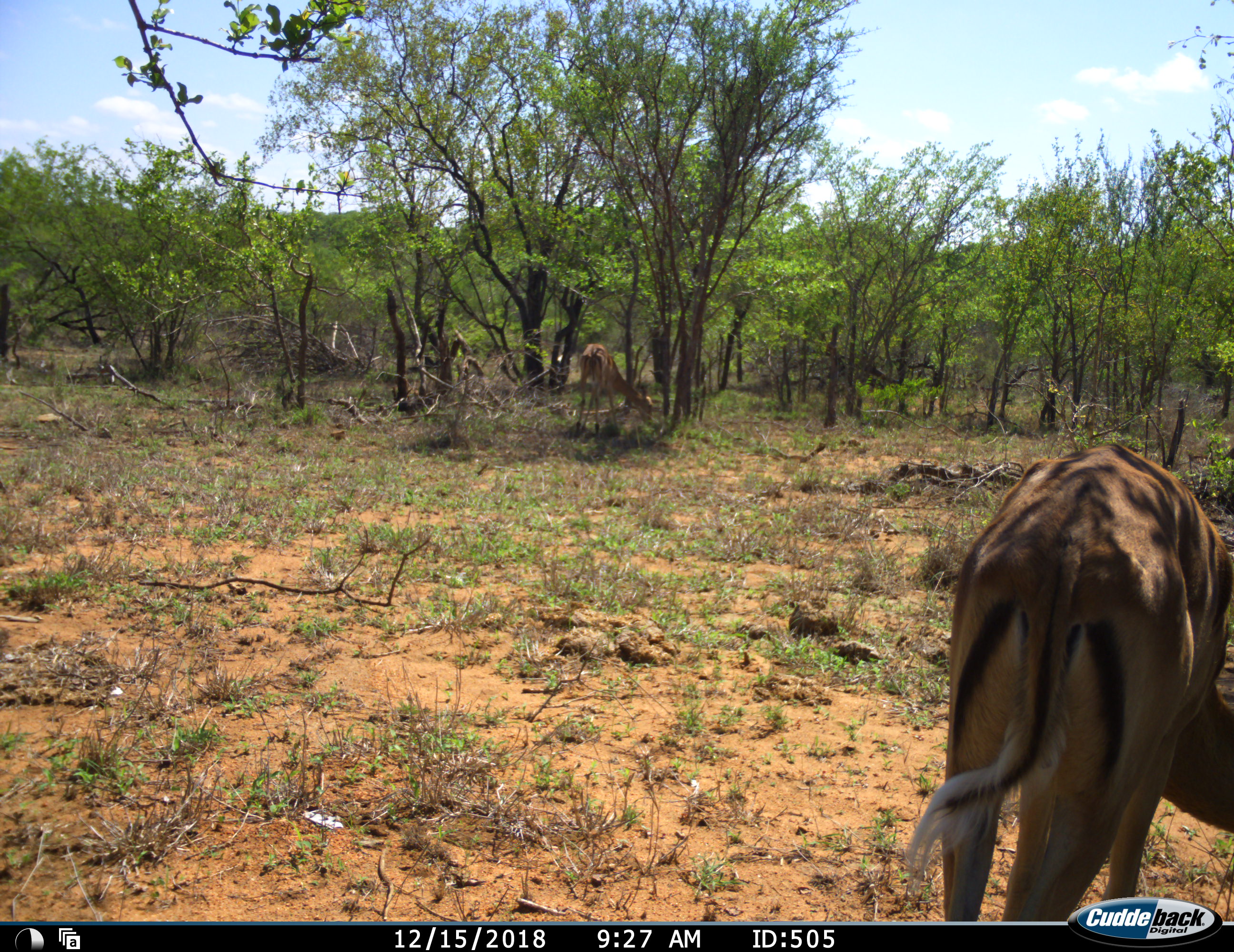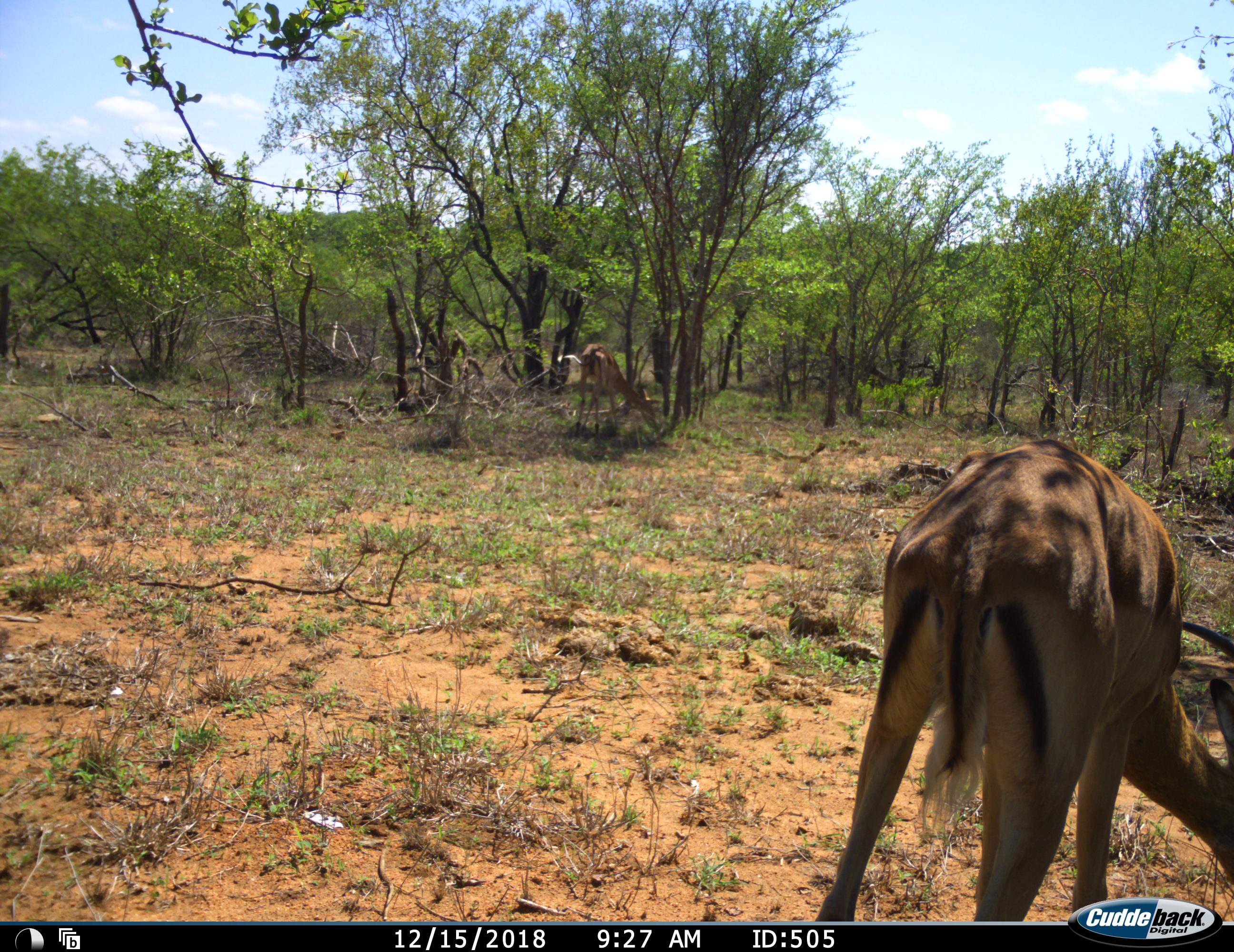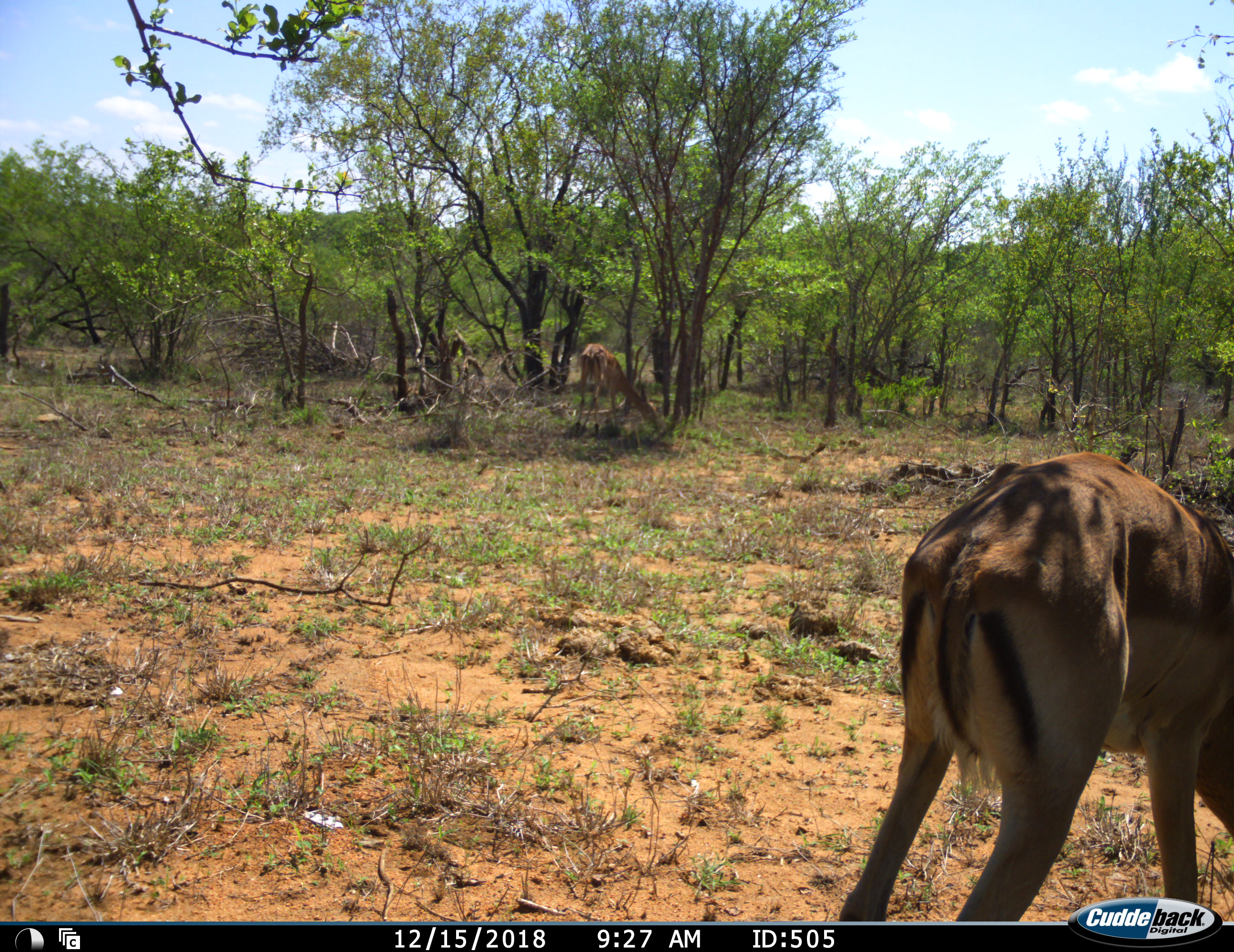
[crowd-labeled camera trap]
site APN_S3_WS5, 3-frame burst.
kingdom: Animalia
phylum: Chordata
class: Mammalia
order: Artiodactyla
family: Bovidae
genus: Aepyceros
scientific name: Aepyceros melampus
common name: impala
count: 2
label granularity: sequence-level